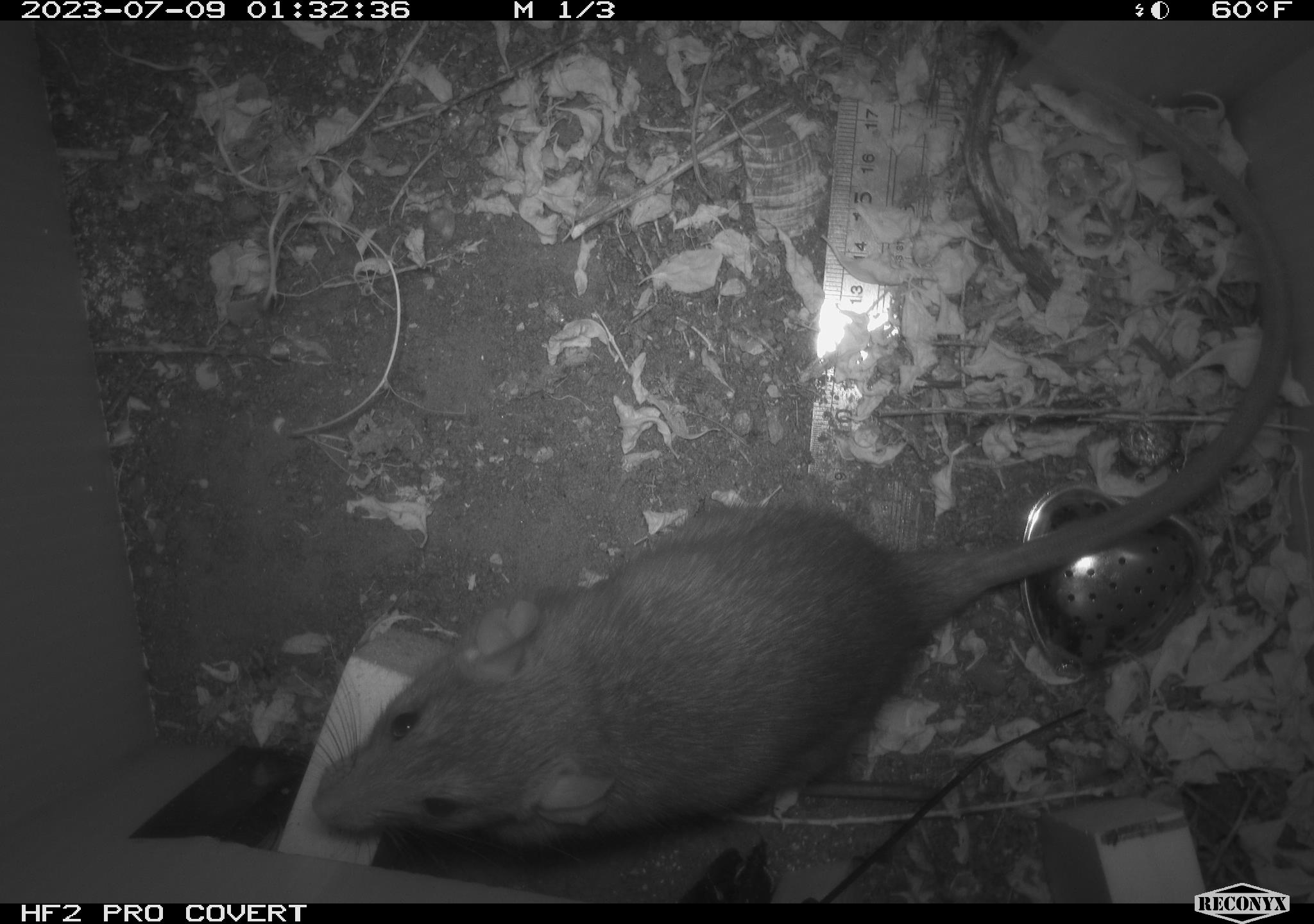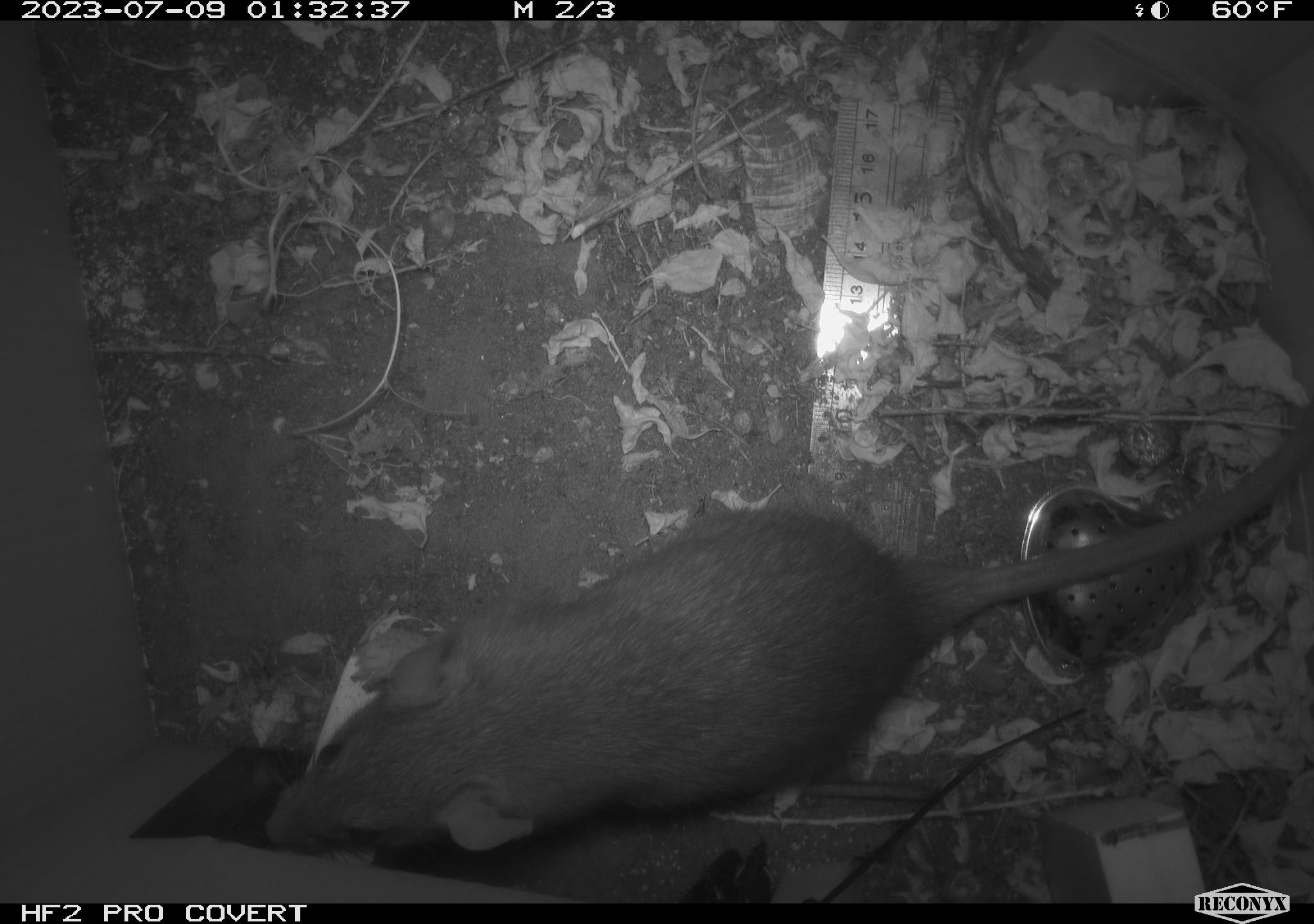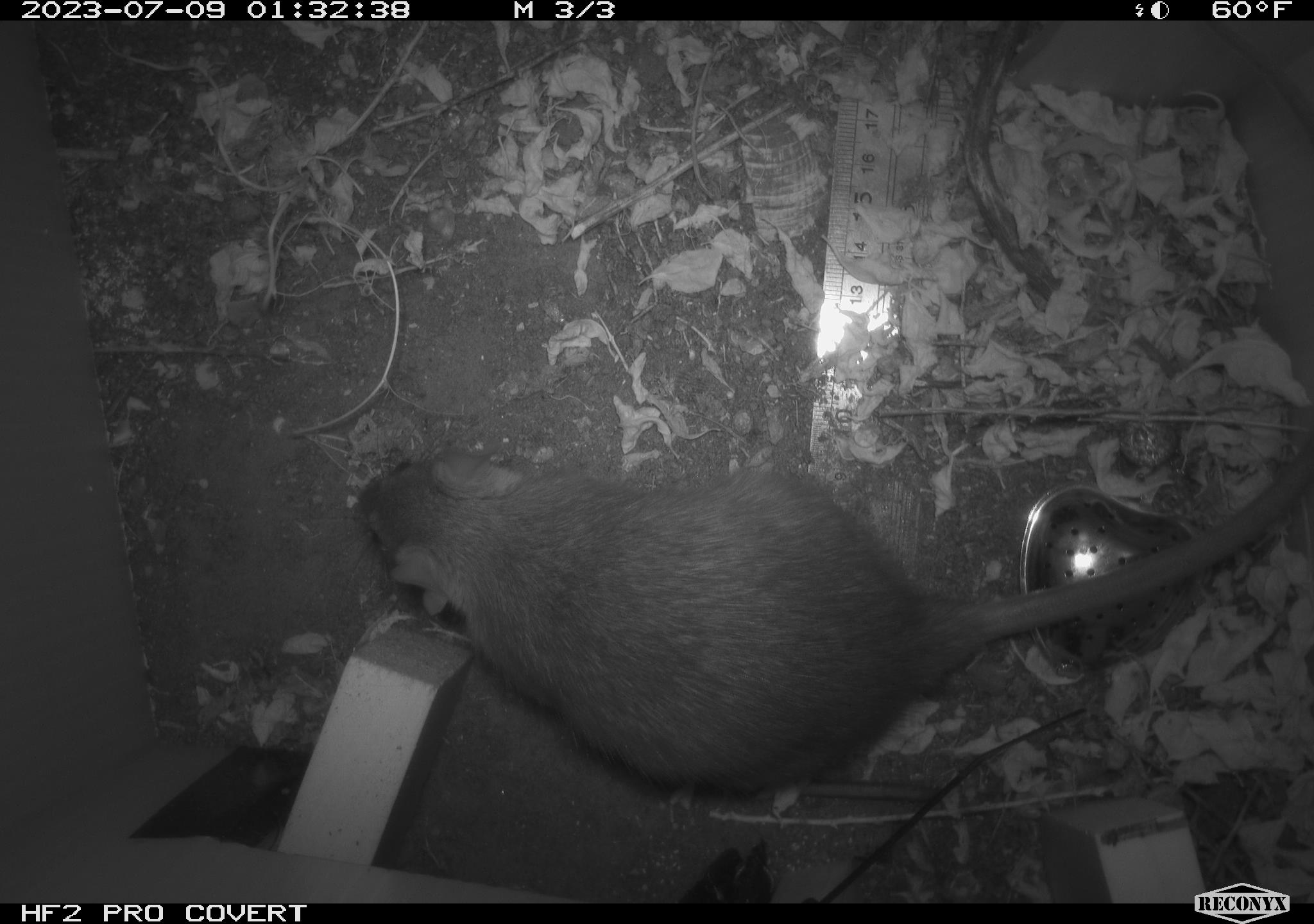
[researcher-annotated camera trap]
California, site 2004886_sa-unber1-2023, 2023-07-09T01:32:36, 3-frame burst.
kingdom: Animalia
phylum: Chordata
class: Mammalia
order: Rodentia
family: Muridae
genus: Rattus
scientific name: Rattus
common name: rat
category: rattus species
Rattus species (rat) (Rattus).